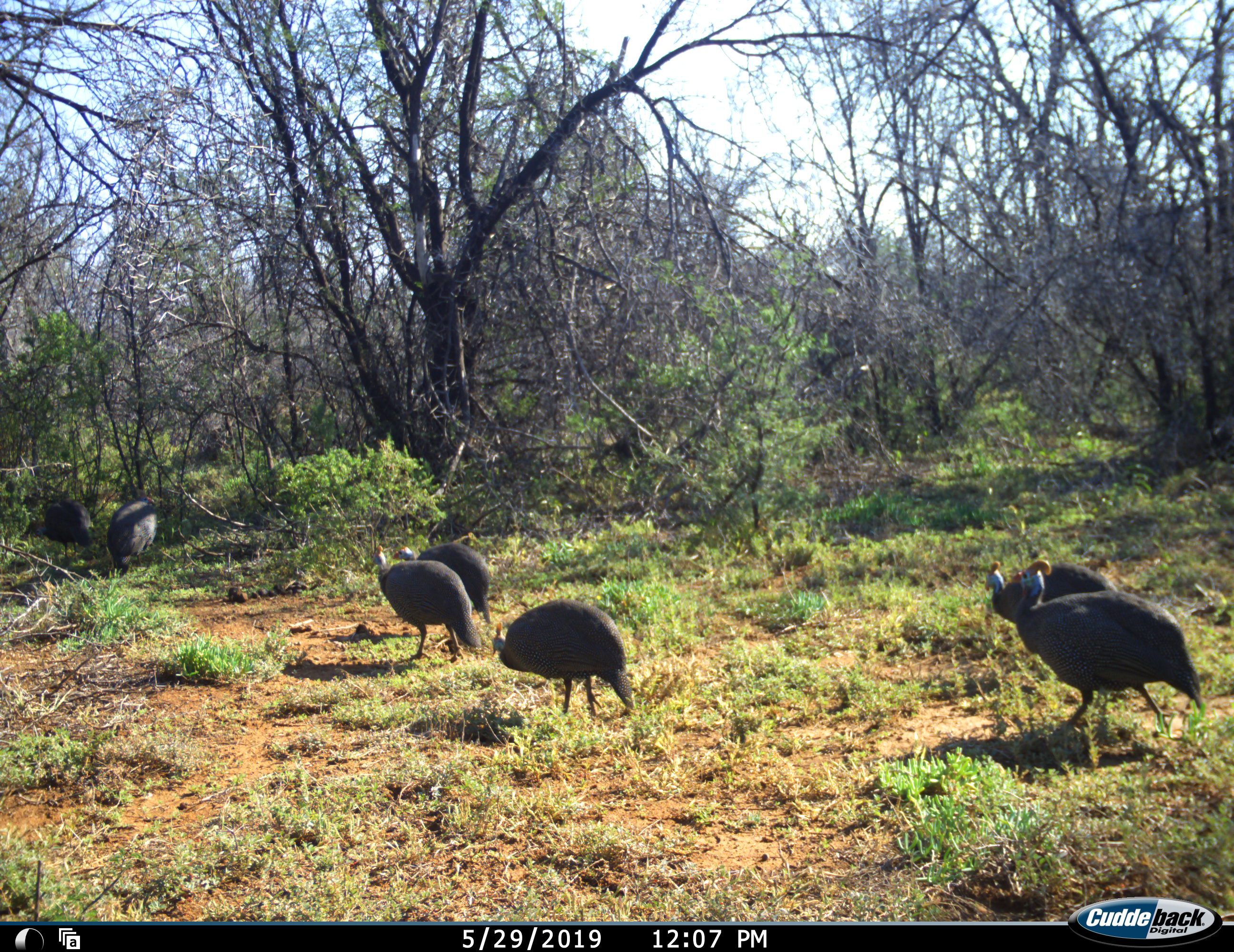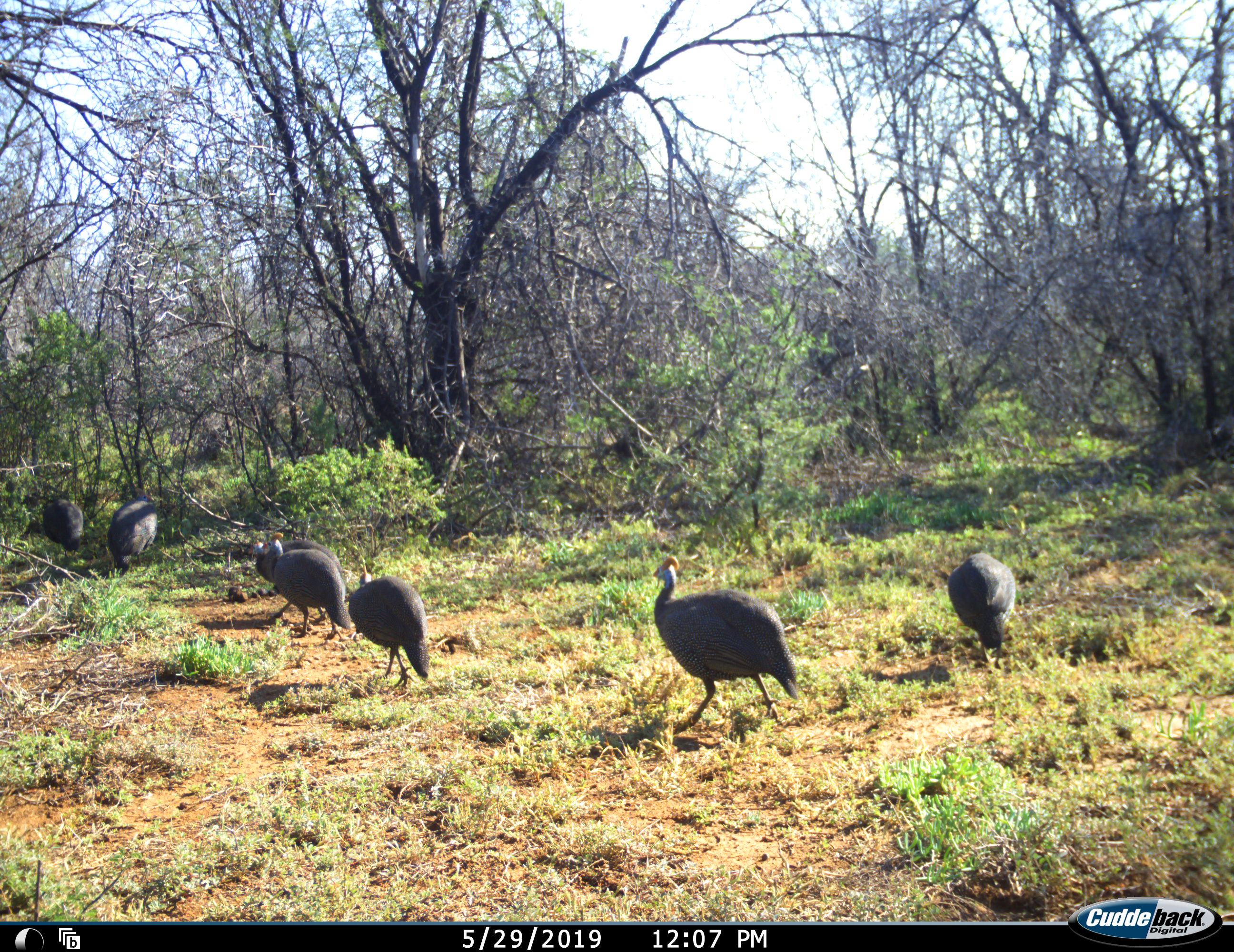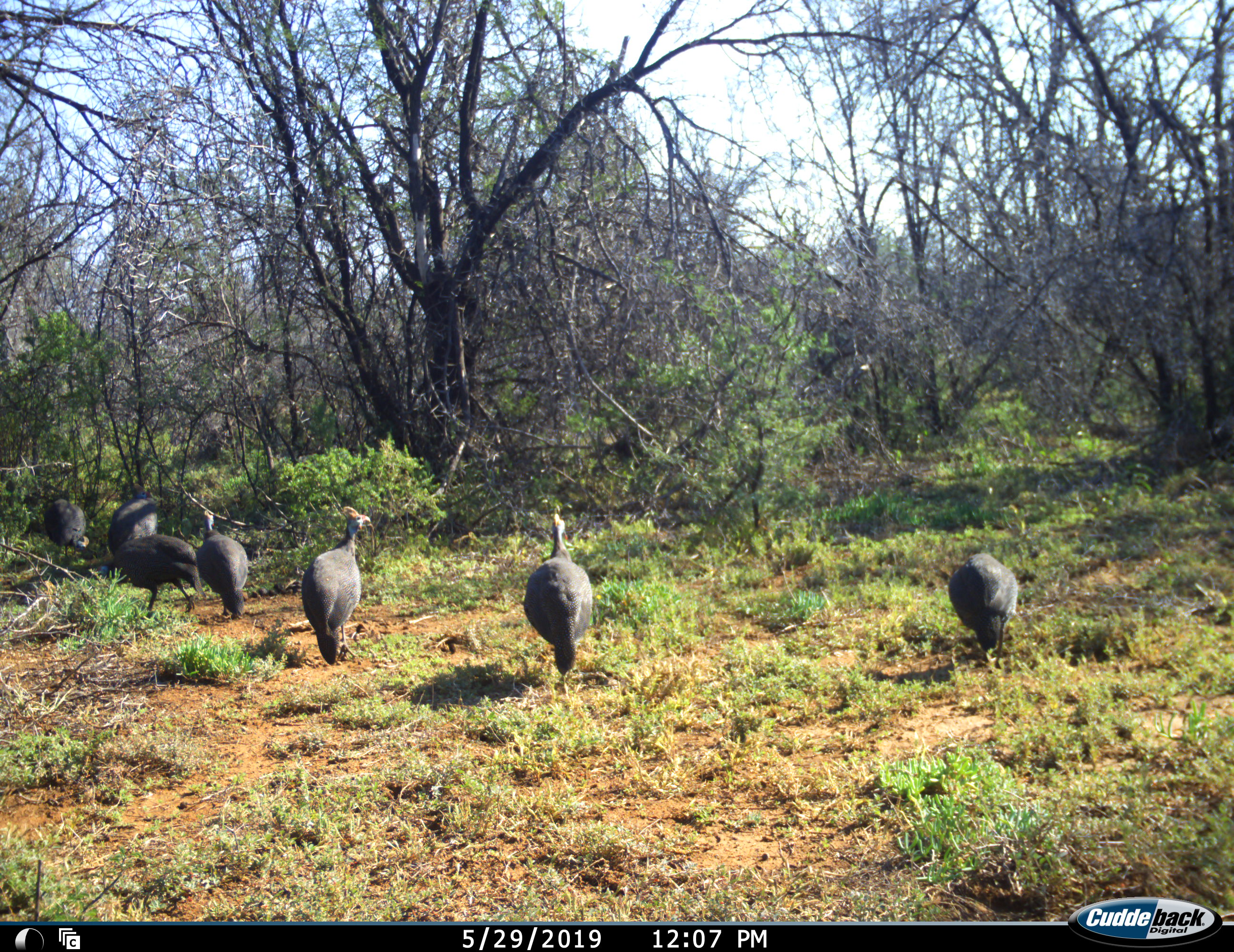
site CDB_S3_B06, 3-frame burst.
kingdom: Animalia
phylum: Chordata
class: Aves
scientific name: Aves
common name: bird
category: birdother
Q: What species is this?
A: Birdother (bird) (Aves).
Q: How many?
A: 7.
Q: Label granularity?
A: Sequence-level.